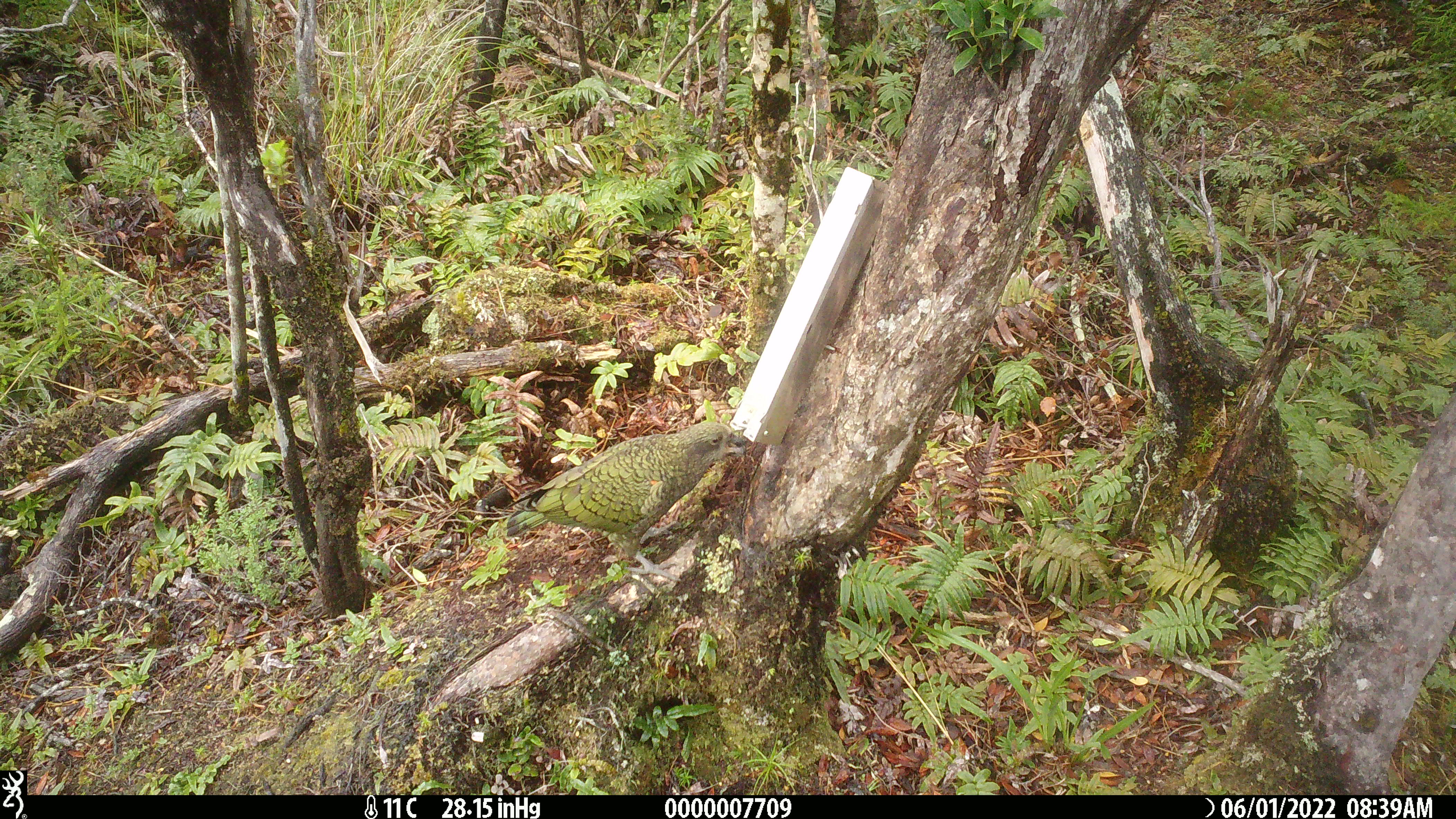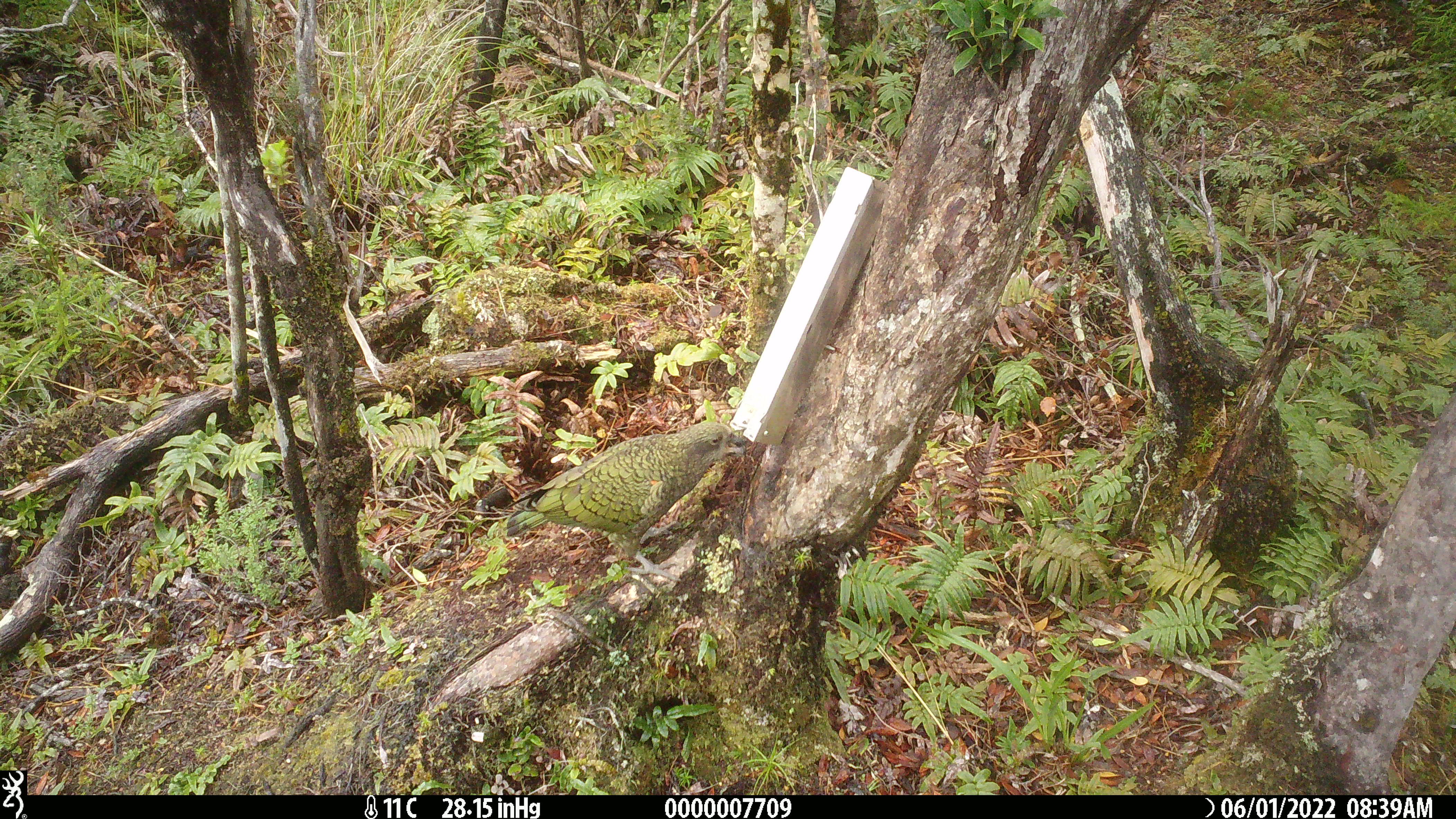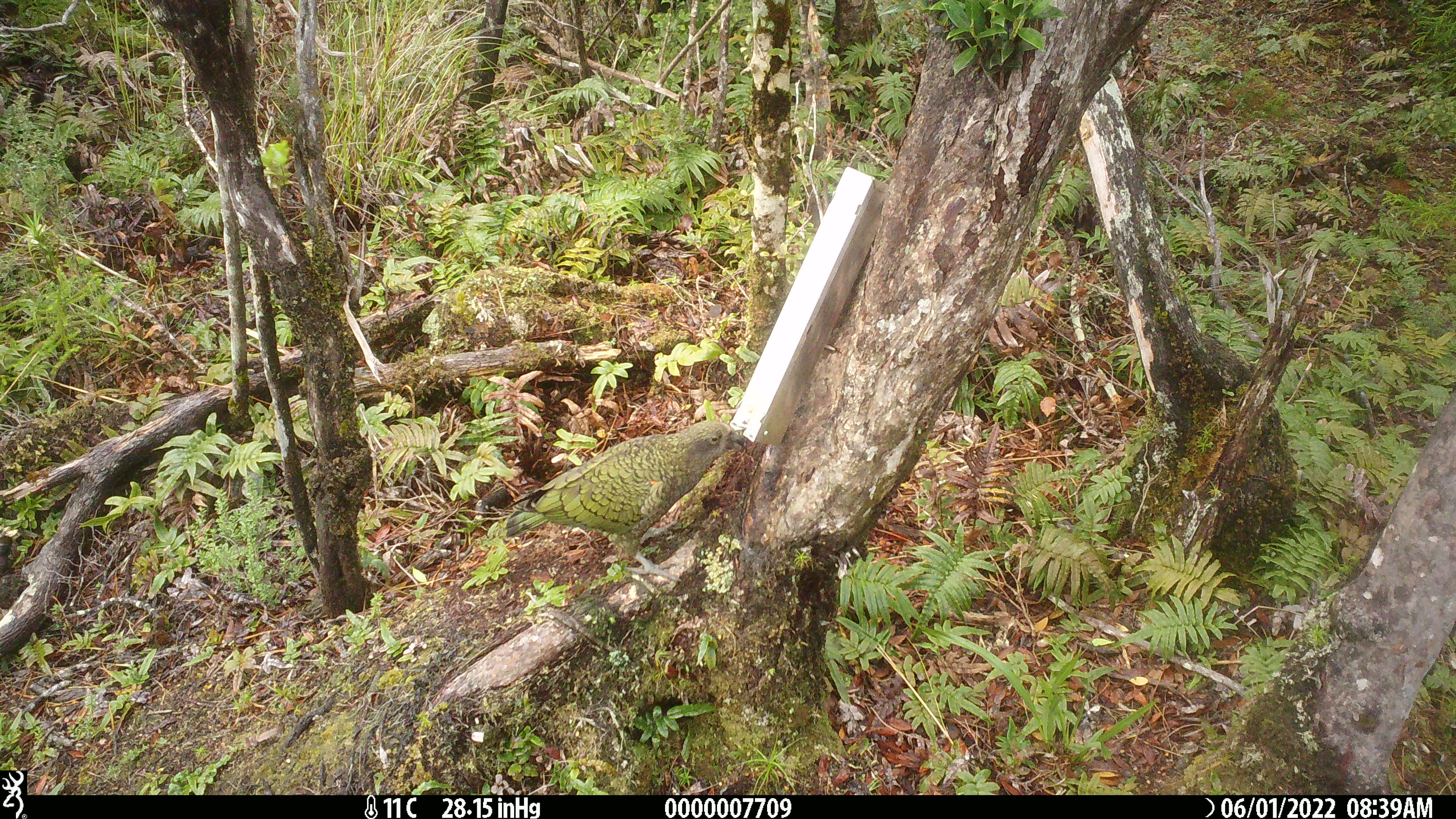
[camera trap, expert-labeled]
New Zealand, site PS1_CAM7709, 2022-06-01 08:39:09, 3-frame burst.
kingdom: Animalia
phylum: Chordata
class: Aves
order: Psittaciformes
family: Strigopidae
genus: Nestor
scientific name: Nestor notabilis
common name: kea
Kea (Nestor notabilis).